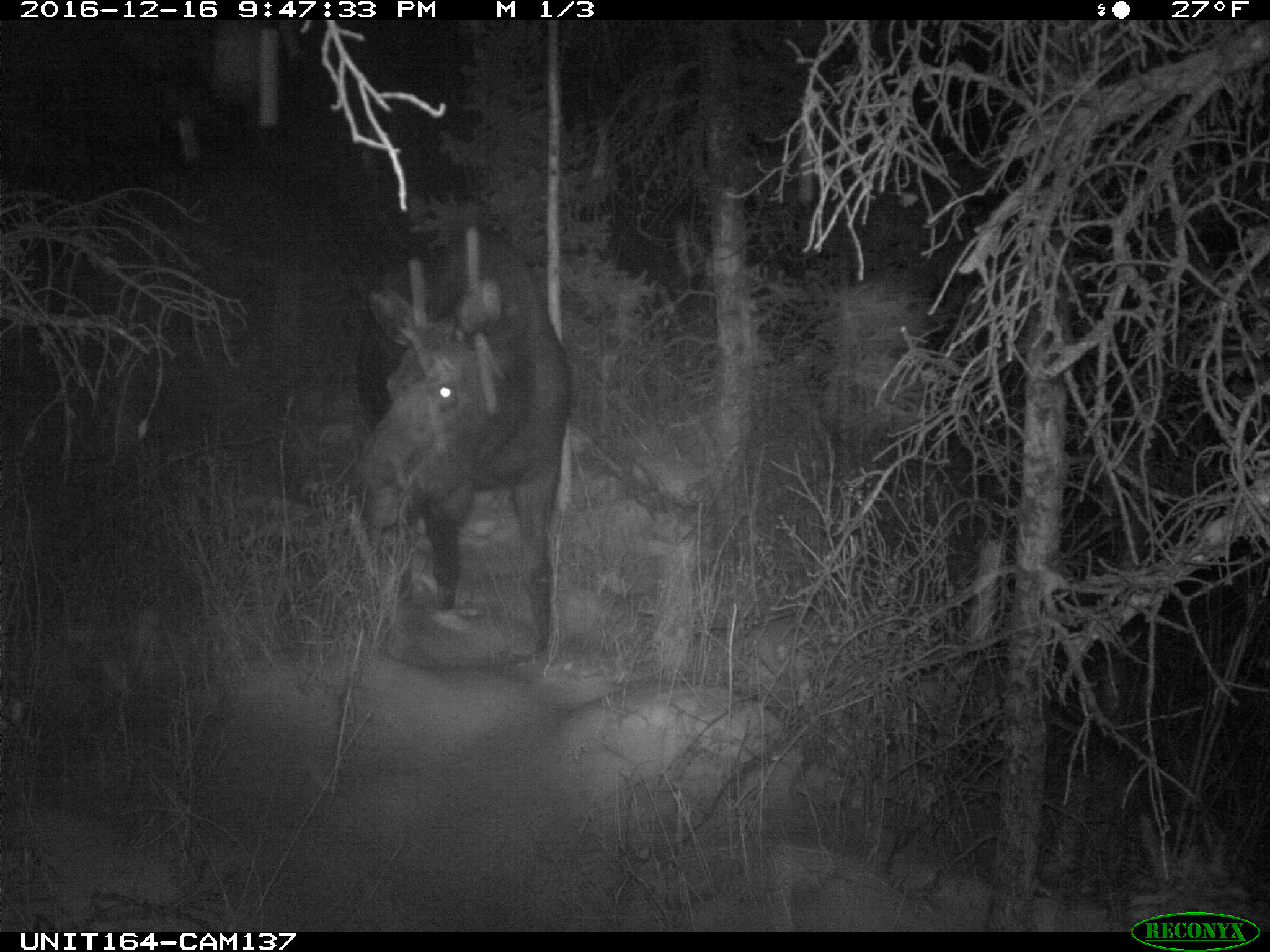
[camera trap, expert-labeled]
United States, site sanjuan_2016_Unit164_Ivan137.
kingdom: Animalia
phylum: Chordata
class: Mammalia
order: Artiodactyla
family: Cervidae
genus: Alces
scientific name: Alces alces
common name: moose